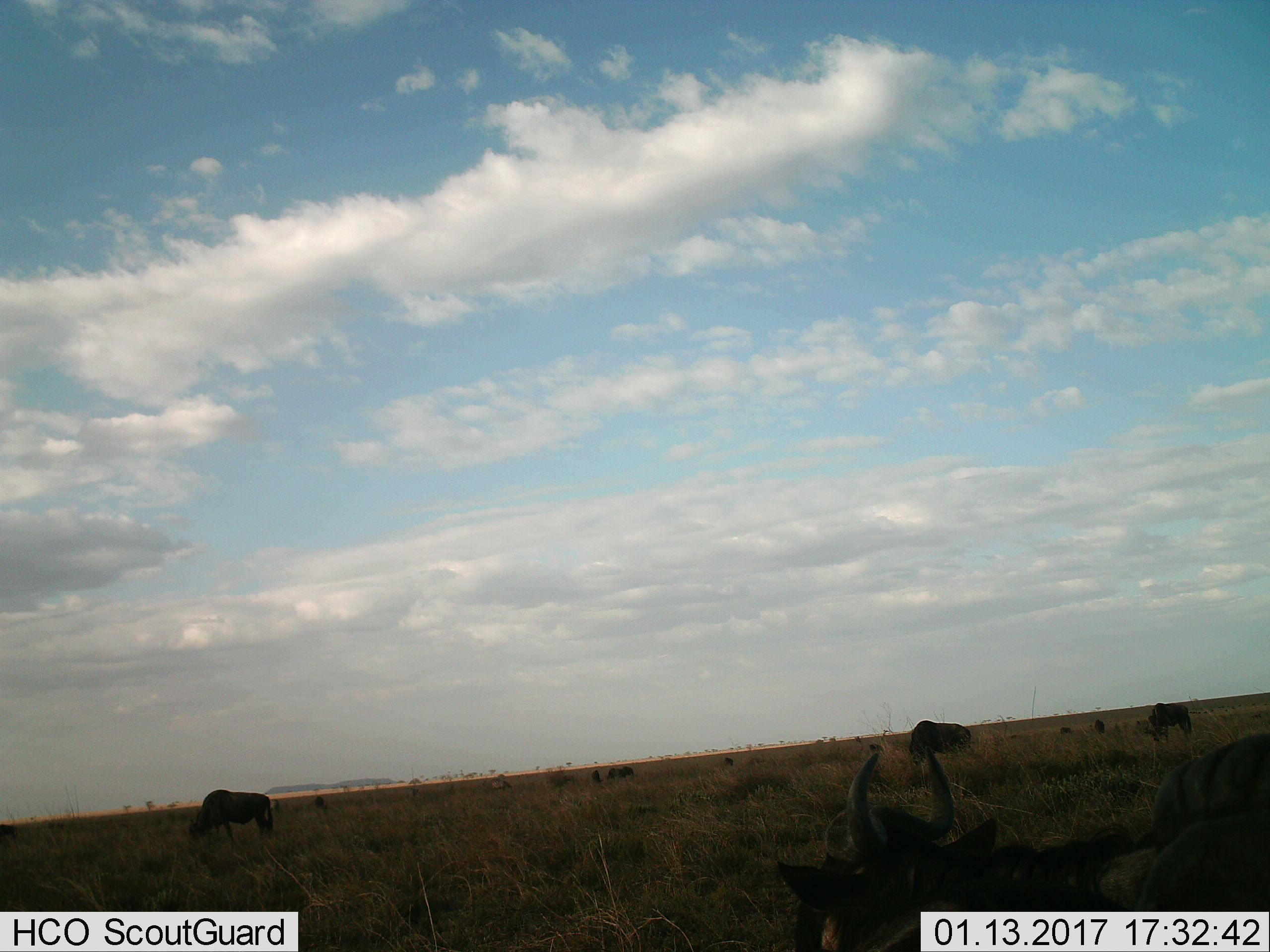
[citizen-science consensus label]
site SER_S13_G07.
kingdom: Animalia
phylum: Chordata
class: Mammalia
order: Artiodactyla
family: Bovidae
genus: Connochaetes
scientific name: Connochaetes taurinus taurinus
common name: blue wildebeest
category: wildebeestblue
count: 11-50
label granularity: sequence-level